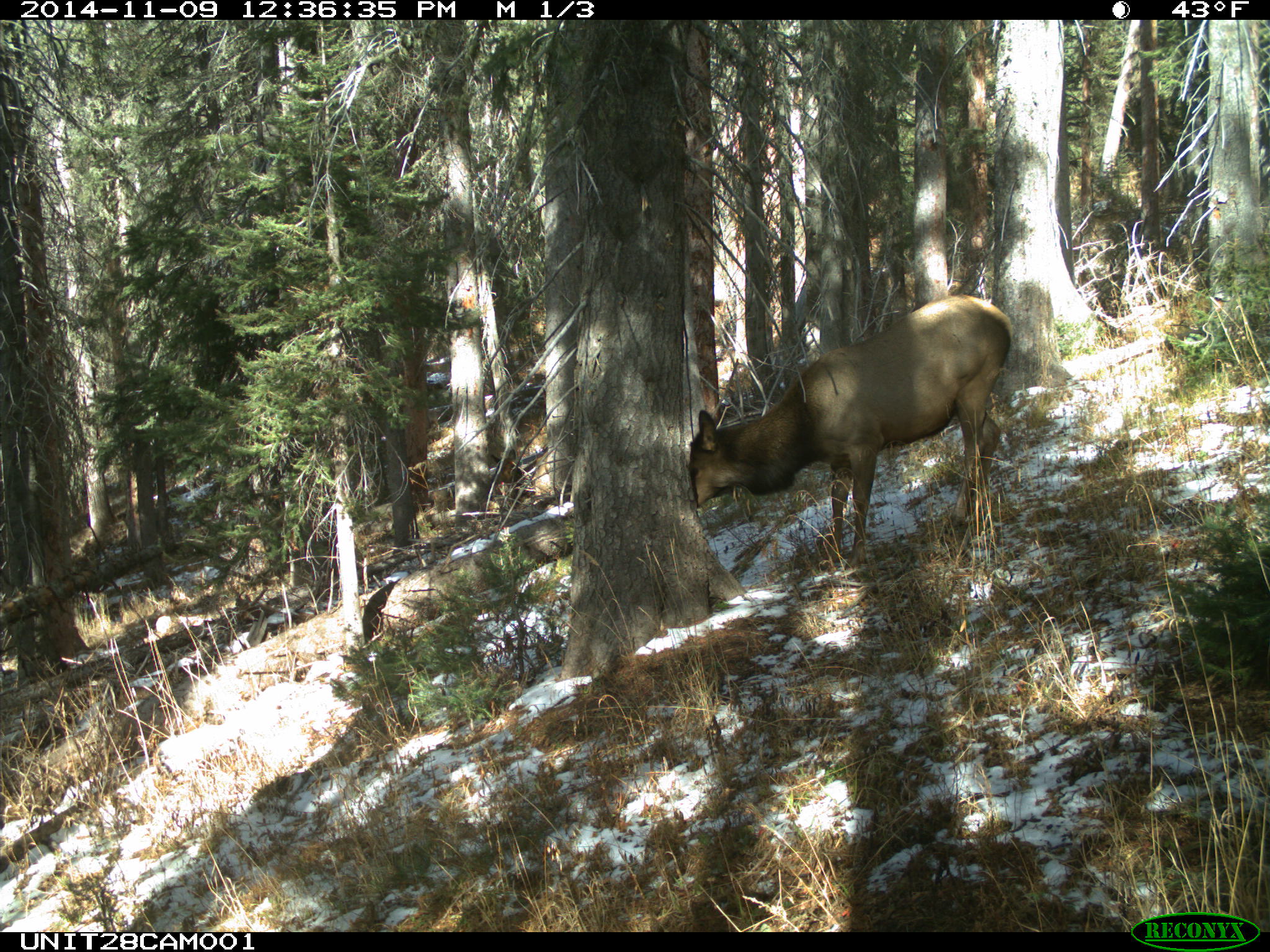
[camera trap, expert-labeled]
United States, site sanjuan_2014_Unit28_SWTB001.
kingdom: Animalia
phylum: Chordata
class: Mammalia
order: Artiodactyla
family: Cervidae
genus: Cervus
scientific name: Cervus elaphus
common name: red deer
Cervus elaphus (red deer).